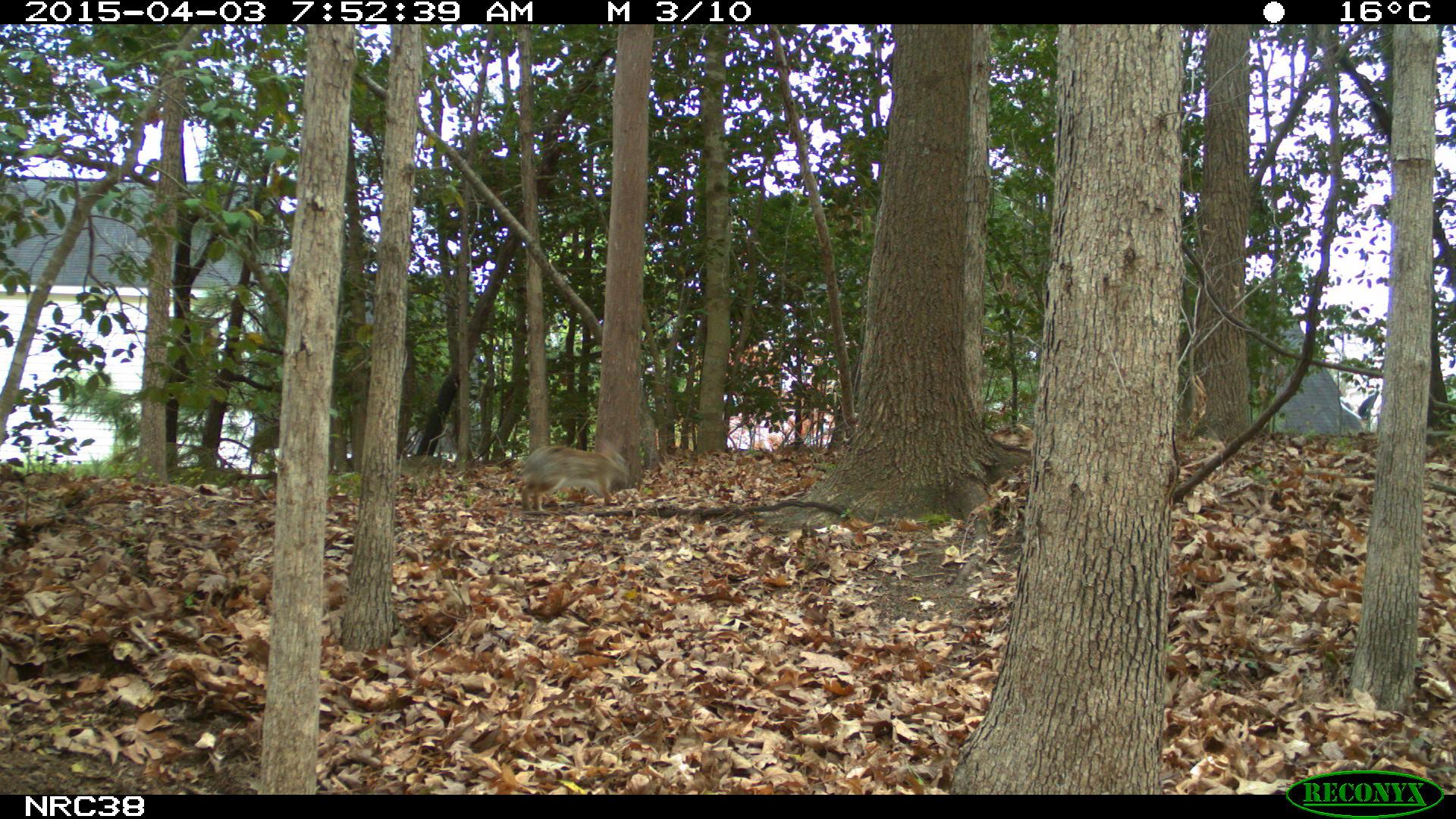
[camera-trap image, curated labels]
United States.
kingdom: Animalia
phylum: Chordata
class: Mammalia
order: Lagomorpha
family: Leporidae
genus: Sylvilagus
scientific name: Sylvilagus floridanus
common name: eastern cottontail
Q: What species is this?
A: Eastern Cottontail (Sylvilagus floridanus).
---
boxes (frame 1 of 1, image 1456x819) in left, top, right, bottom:
Eastern Cottontail: 512, 414, 640, 523